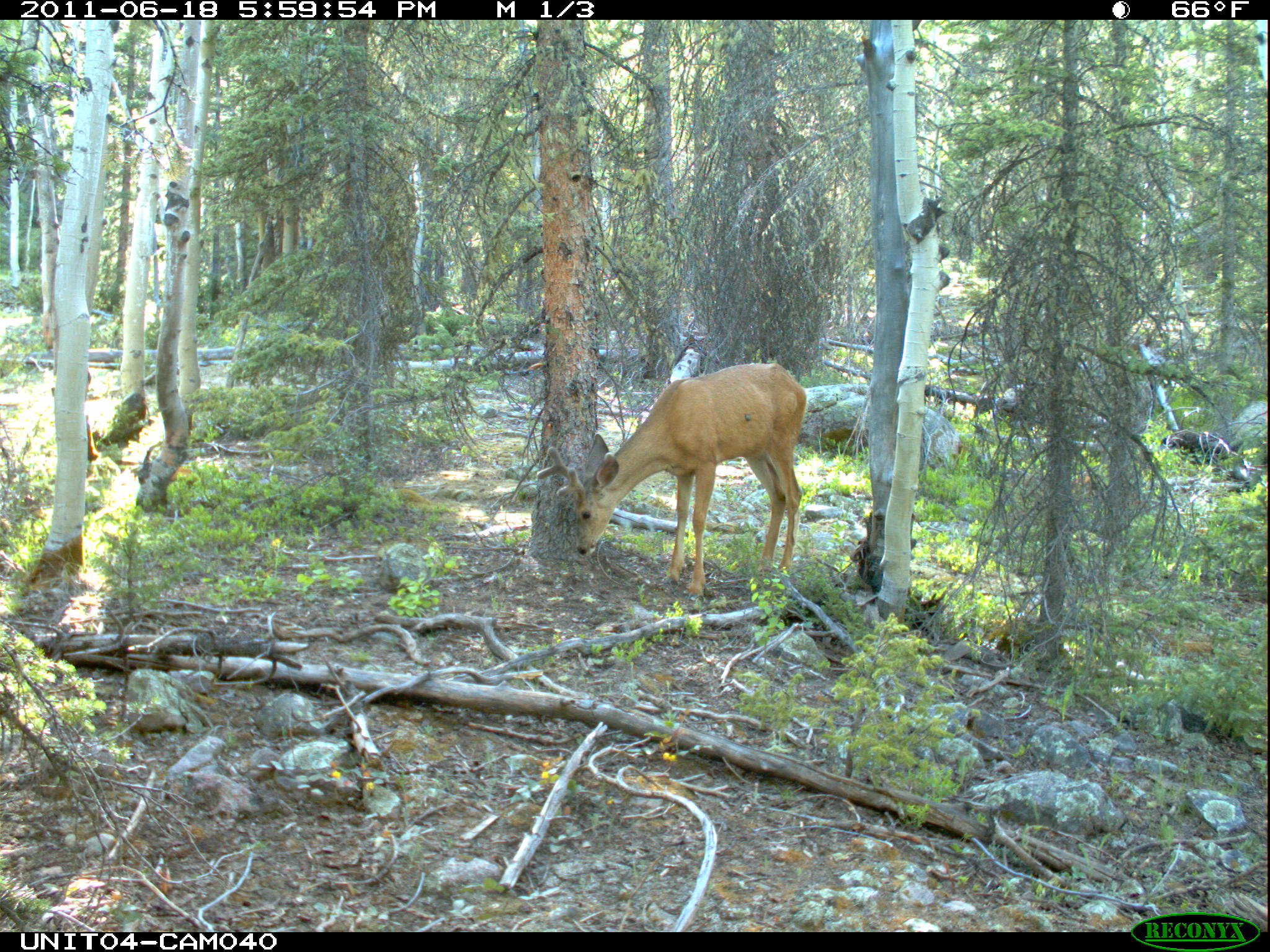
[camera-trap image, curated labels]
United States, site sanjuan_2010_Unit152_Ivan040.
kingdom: Animalia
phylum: Chordata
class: Mammalia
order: Artiodactyla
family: Cervidae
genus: Odocoileus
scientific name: Odocoileus hemionus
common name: mule deer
Odocoileus hemionus (mule deer).